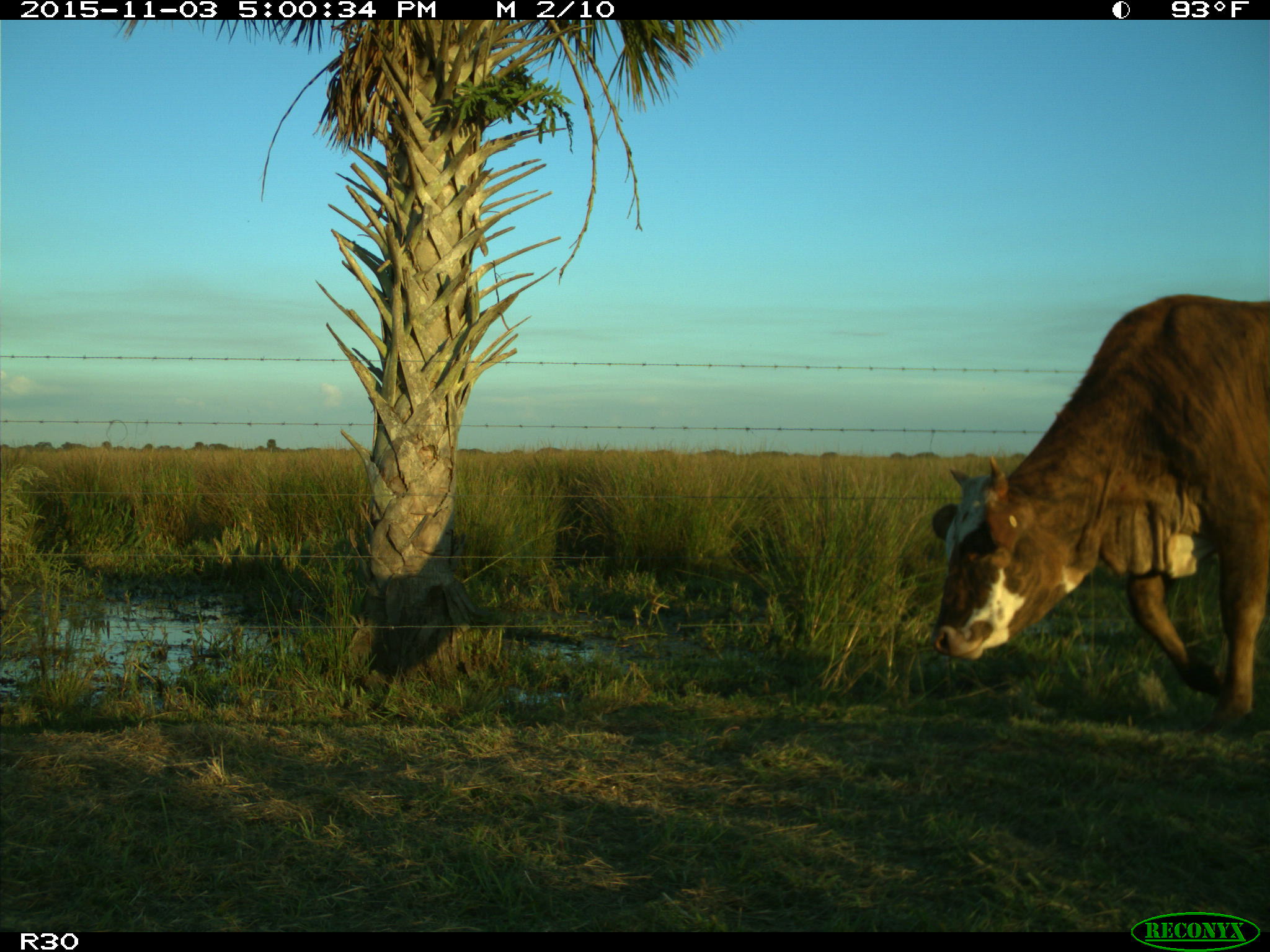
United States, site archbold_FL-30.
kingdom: Animalia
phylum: Chordata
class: Mammalia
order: Artiodactyla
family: Bovidae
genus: Bos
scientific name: Bos taurus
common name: domestic cow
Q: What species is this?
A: Bos taurus (domestic cow).